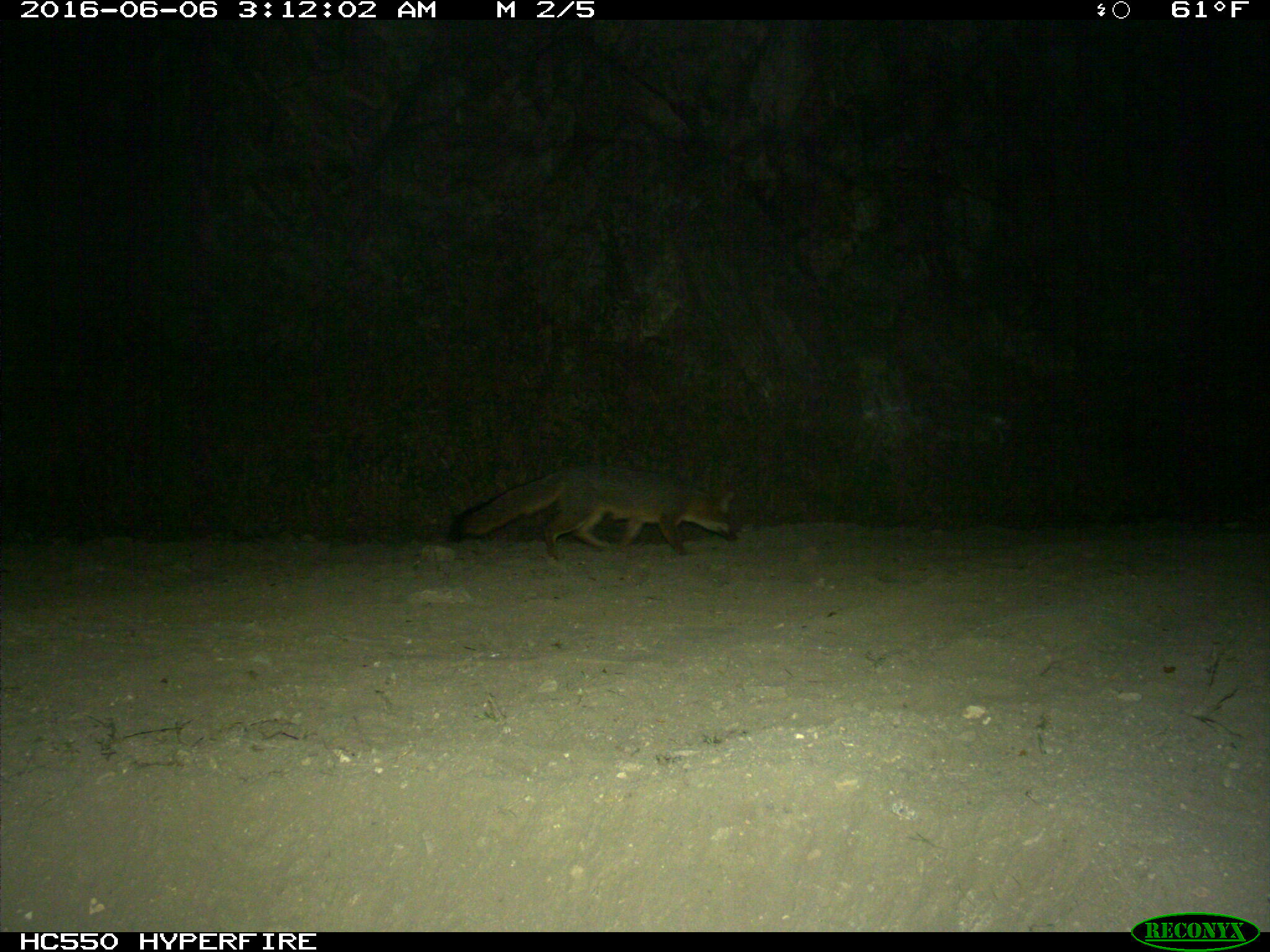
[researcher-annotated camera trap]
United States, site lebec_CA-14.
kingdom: Animalia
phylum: Chordata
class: Mammalia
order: Carnivora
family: Canidae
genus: Urocyon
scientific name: Urocyon cinereoargenteus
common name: gray fox